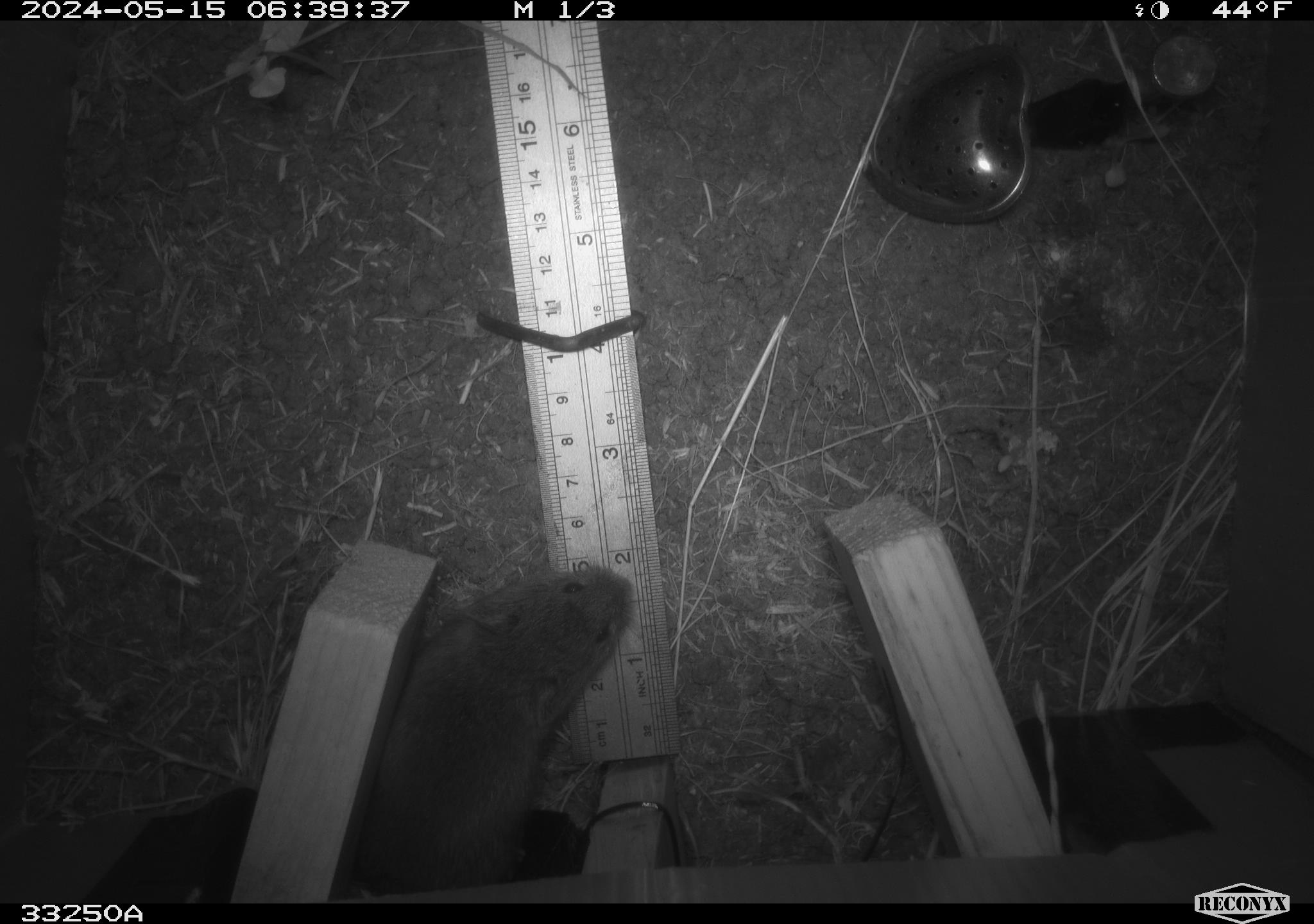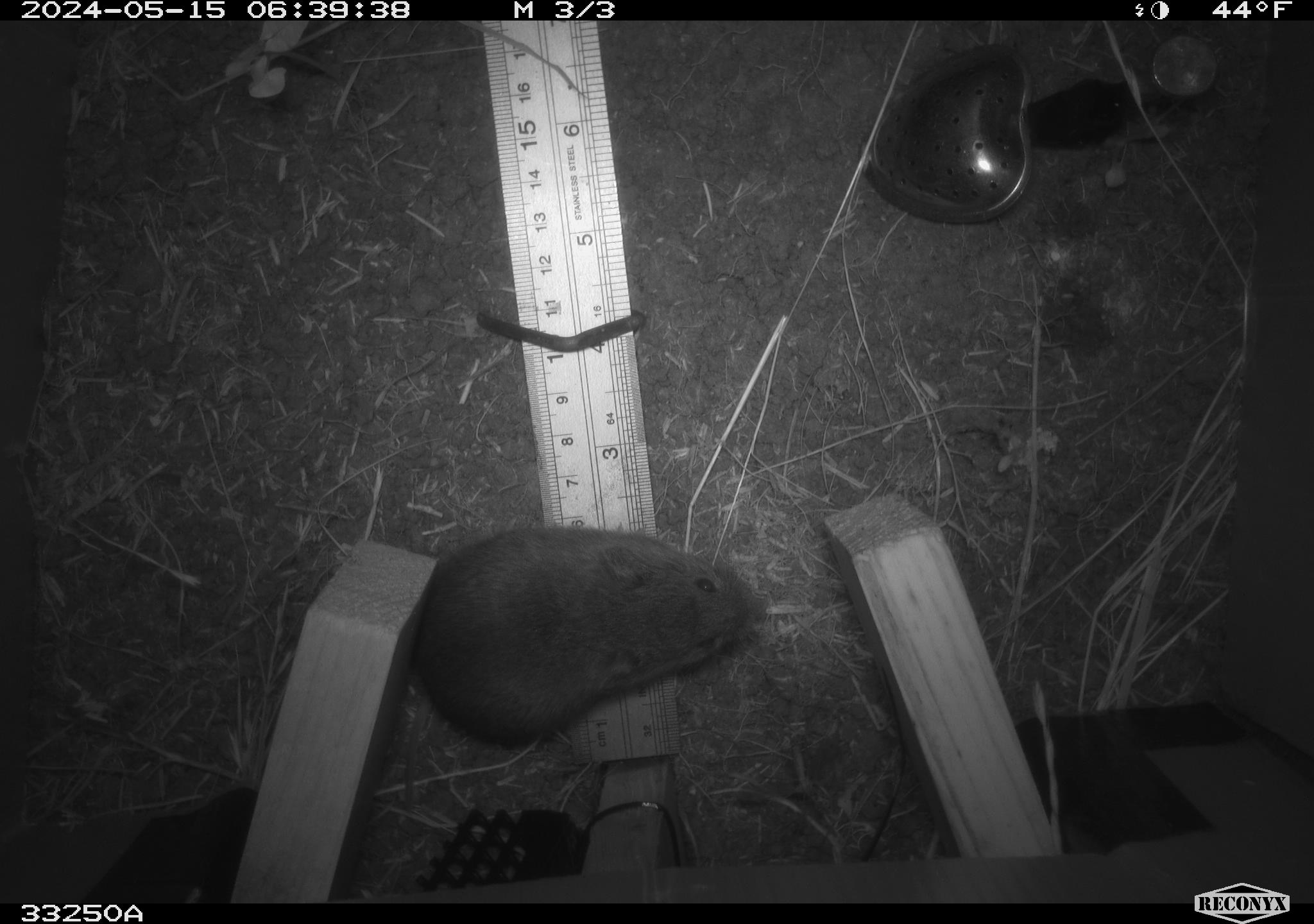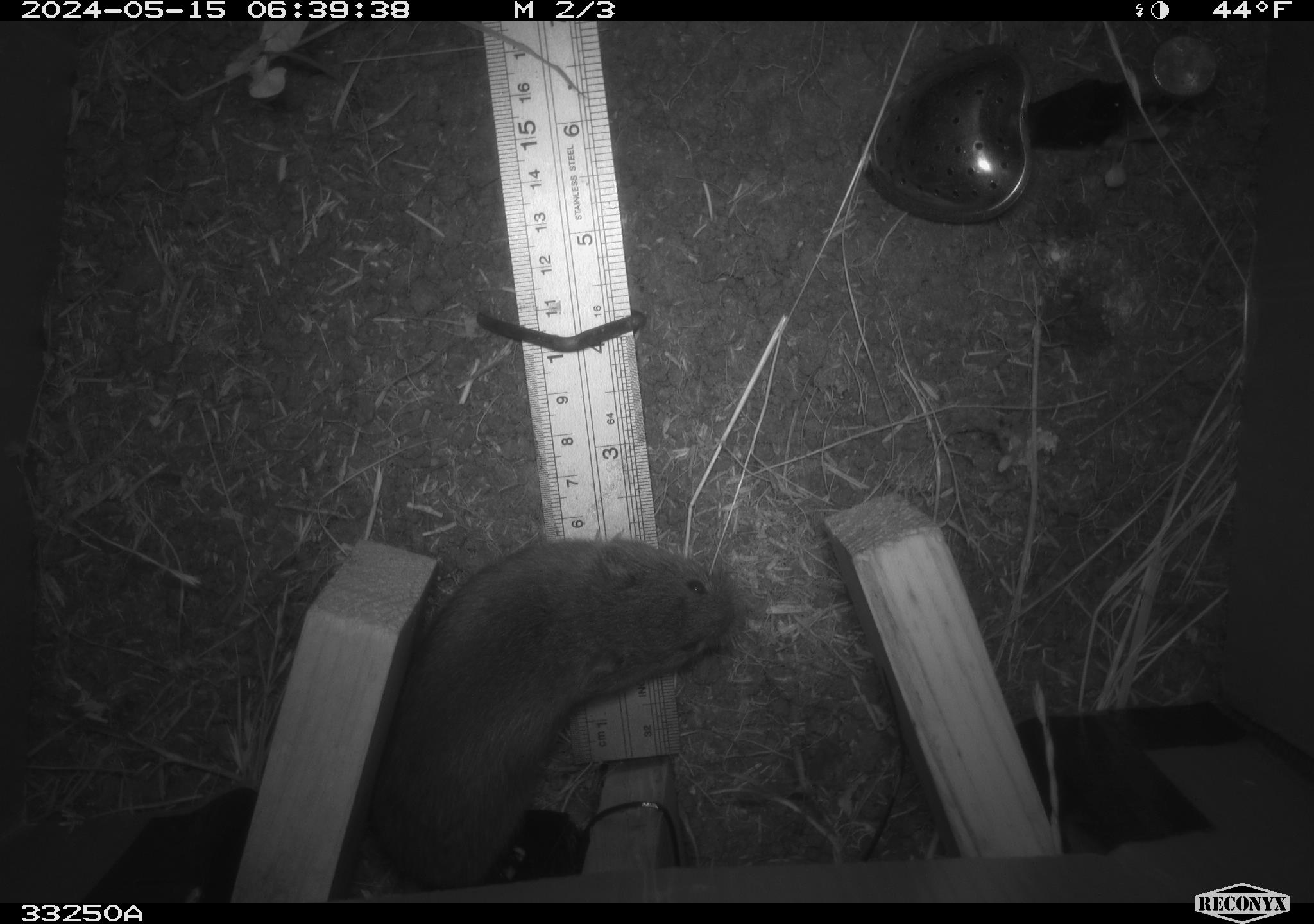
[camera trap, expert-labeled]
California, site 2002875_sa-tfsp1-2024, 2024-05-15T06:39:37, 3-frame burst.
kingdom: Animalia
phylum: Chordata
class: Mammalia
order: Rodentia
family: Cricetidae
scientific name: Arvicolinae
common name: voles, lemmings, and muskrats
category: arvicolinae subfamily